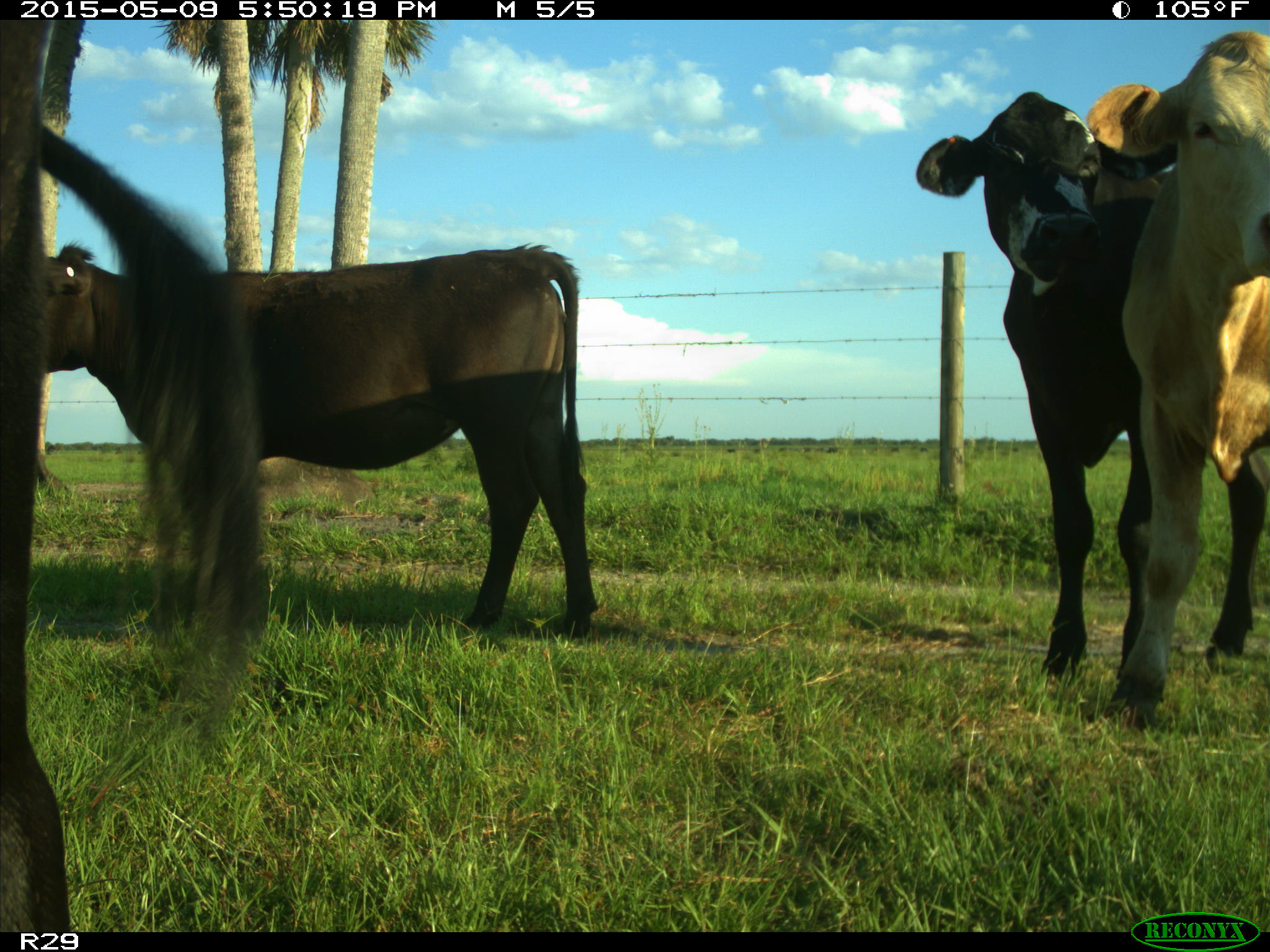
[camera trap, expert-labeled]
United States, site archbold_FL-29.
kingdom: Animalia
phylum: Chordata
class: Mammalia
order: Artiodactyla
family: Bovidae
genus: Bos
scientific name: Bos taurus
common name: domestic cow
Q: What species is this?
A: Bos taurus (domestic cow).